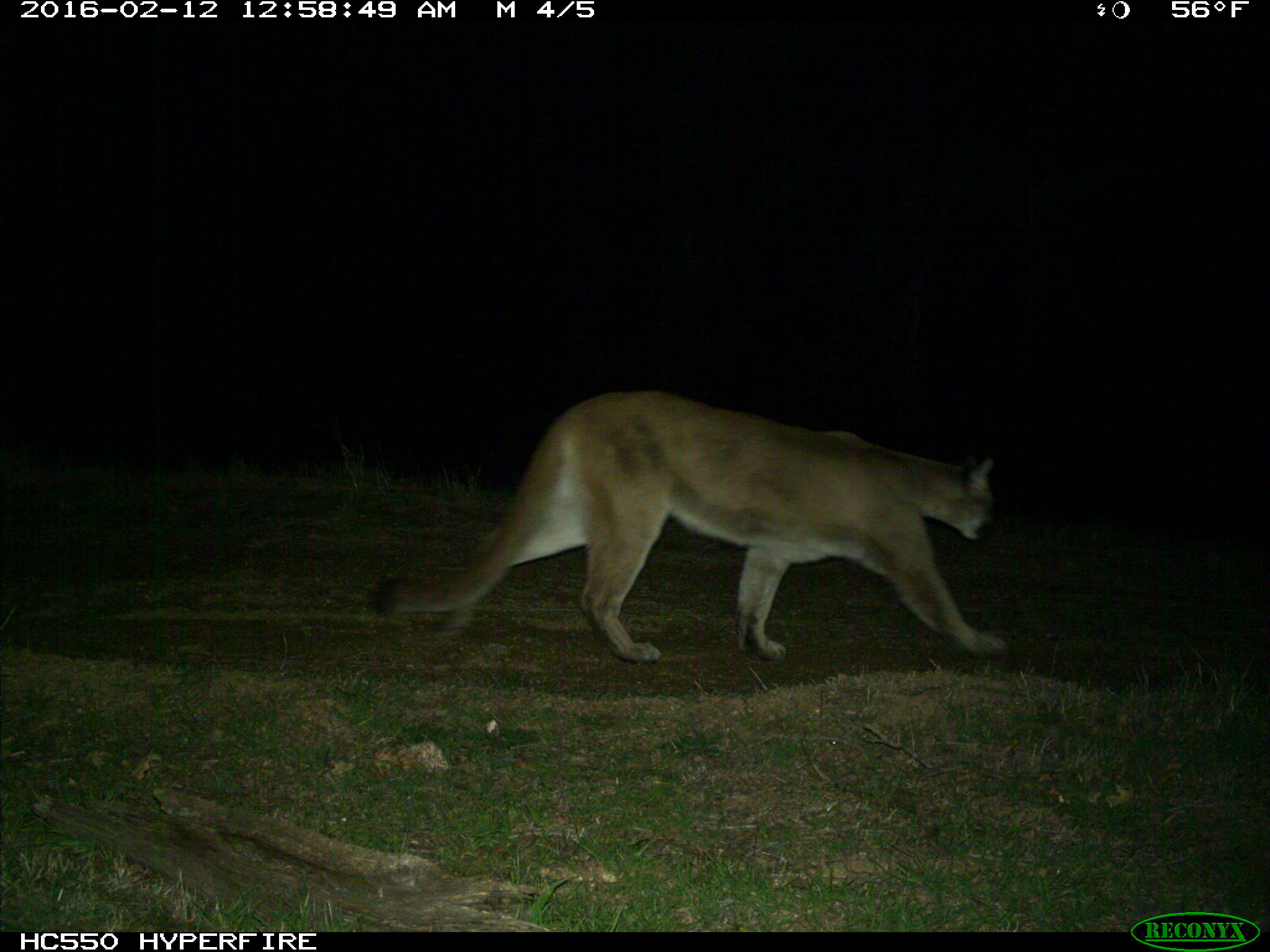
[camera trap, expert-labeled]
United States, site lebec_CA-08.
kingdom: Animalia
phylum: Chordata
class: Mammalia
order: Carnivora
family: Felidae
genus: Puma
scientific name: Puma concolor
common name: mountain lion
Puma concolor (mountain lion).